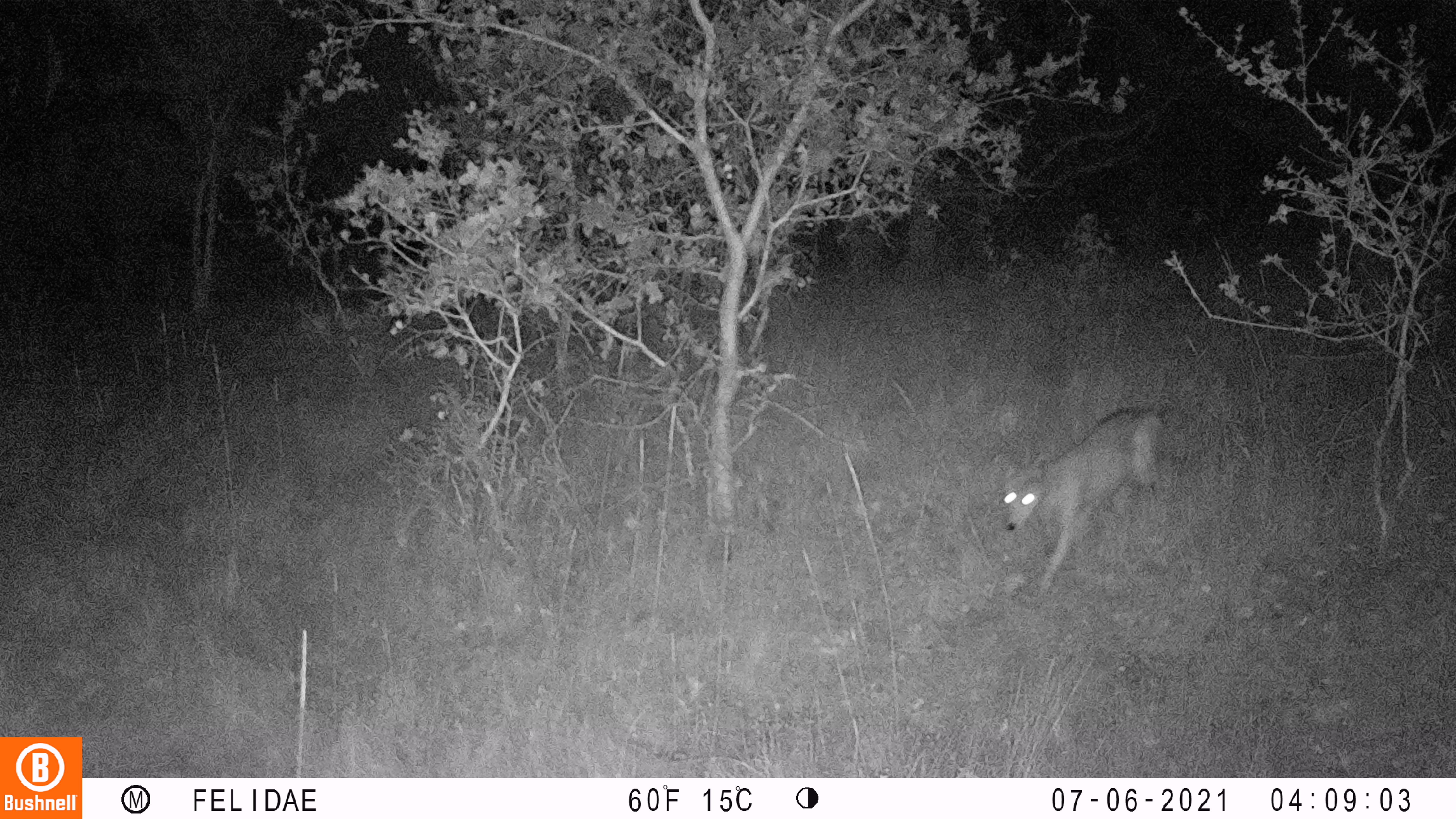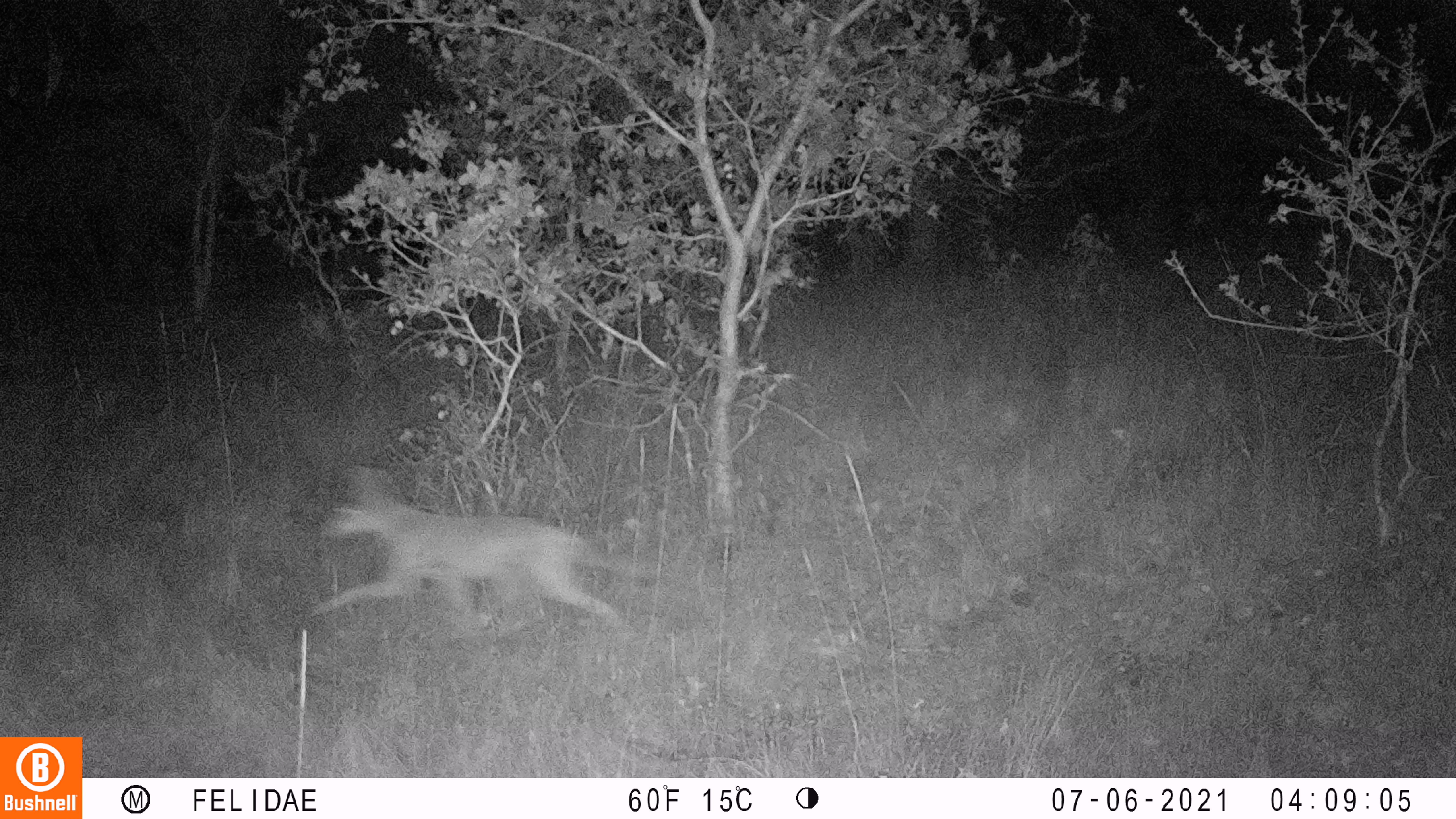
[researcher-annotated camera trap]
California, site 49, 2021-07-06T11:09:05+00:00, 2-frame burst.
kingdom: Animalia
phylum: Chordata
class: Mammalia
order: Carnivora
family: Canidae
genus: Canis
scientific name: Canis latrans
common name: coyote